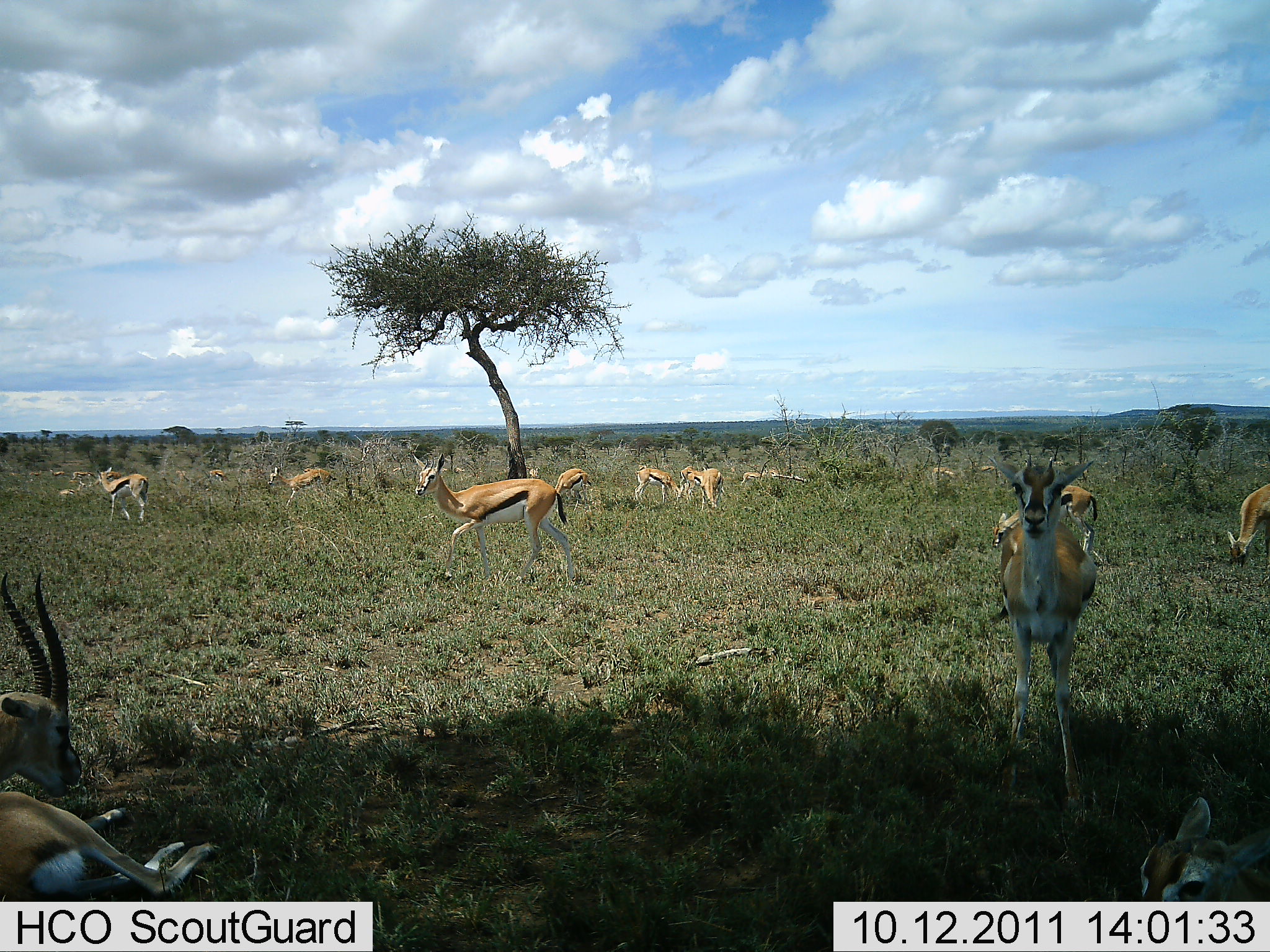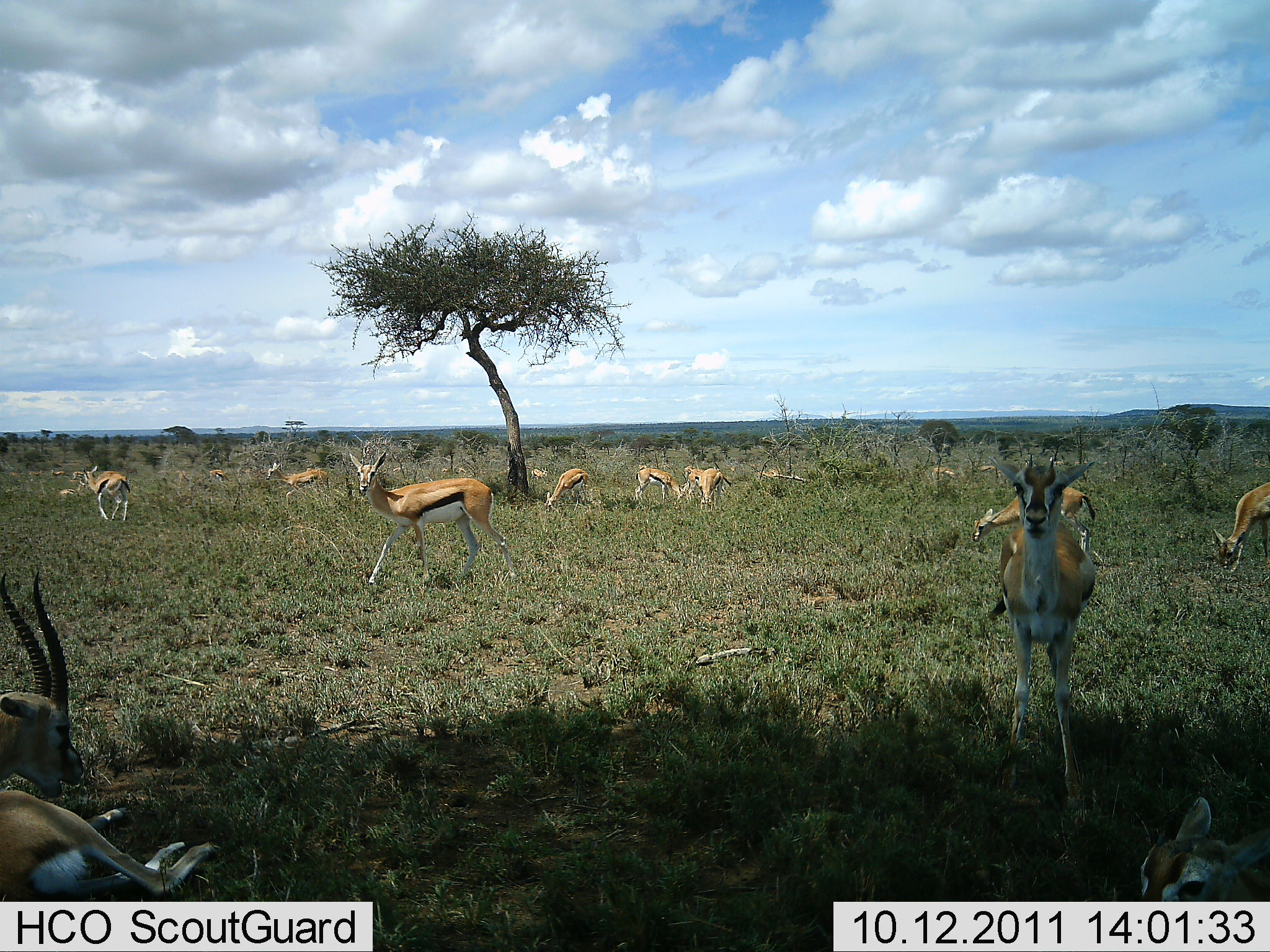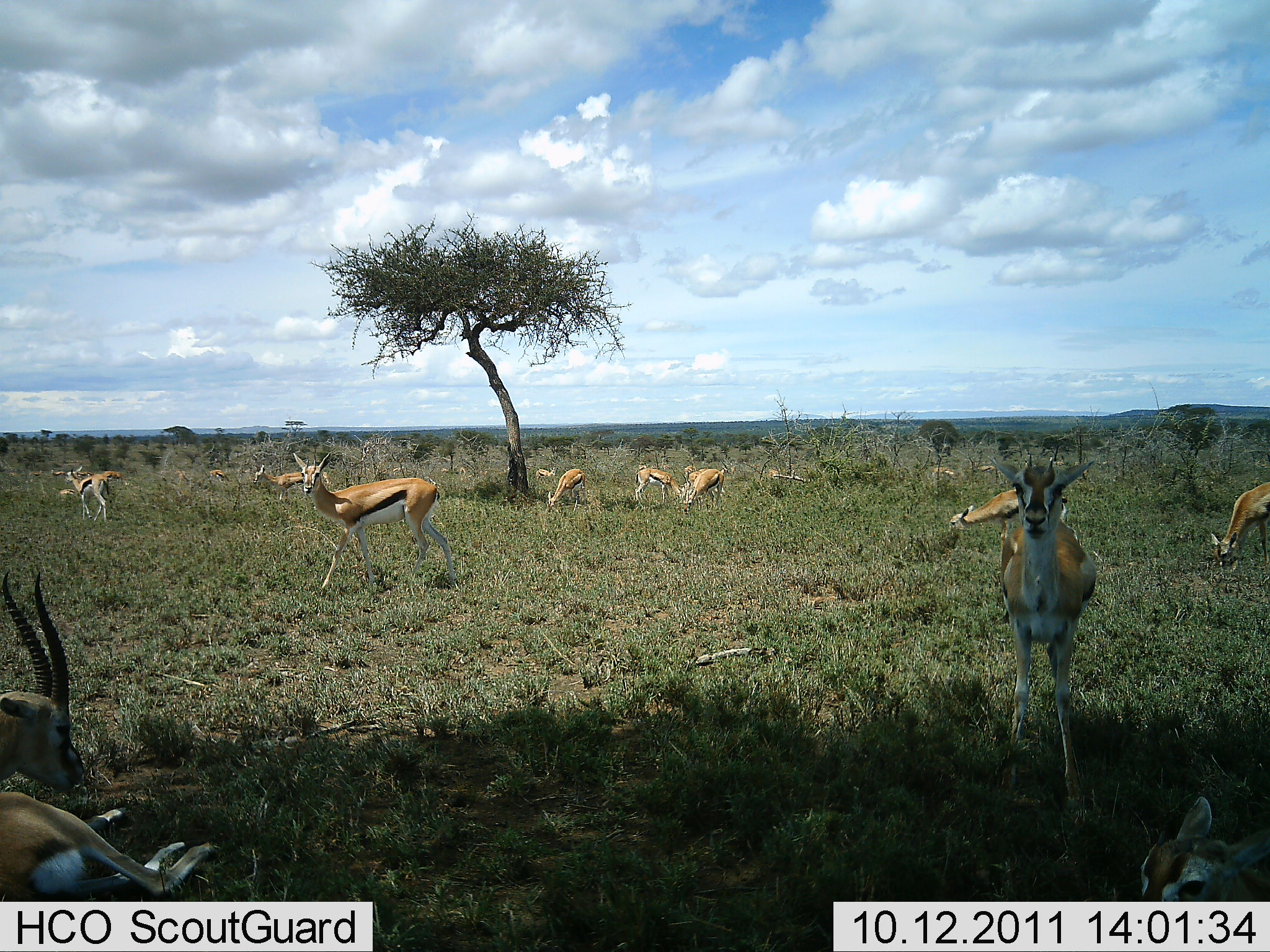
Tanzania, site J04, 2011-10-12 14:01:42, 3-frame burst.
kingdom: Animalia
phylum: Chordata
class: Mammalia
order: Artiodactyla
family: Bovidae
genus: Eudorcas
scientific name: Eudorcas thomsonii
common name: thomson's gazelle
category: gazellethomsons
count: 11-50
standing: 91%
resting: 73%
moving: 73%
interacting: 9%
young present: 9%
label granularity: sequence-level